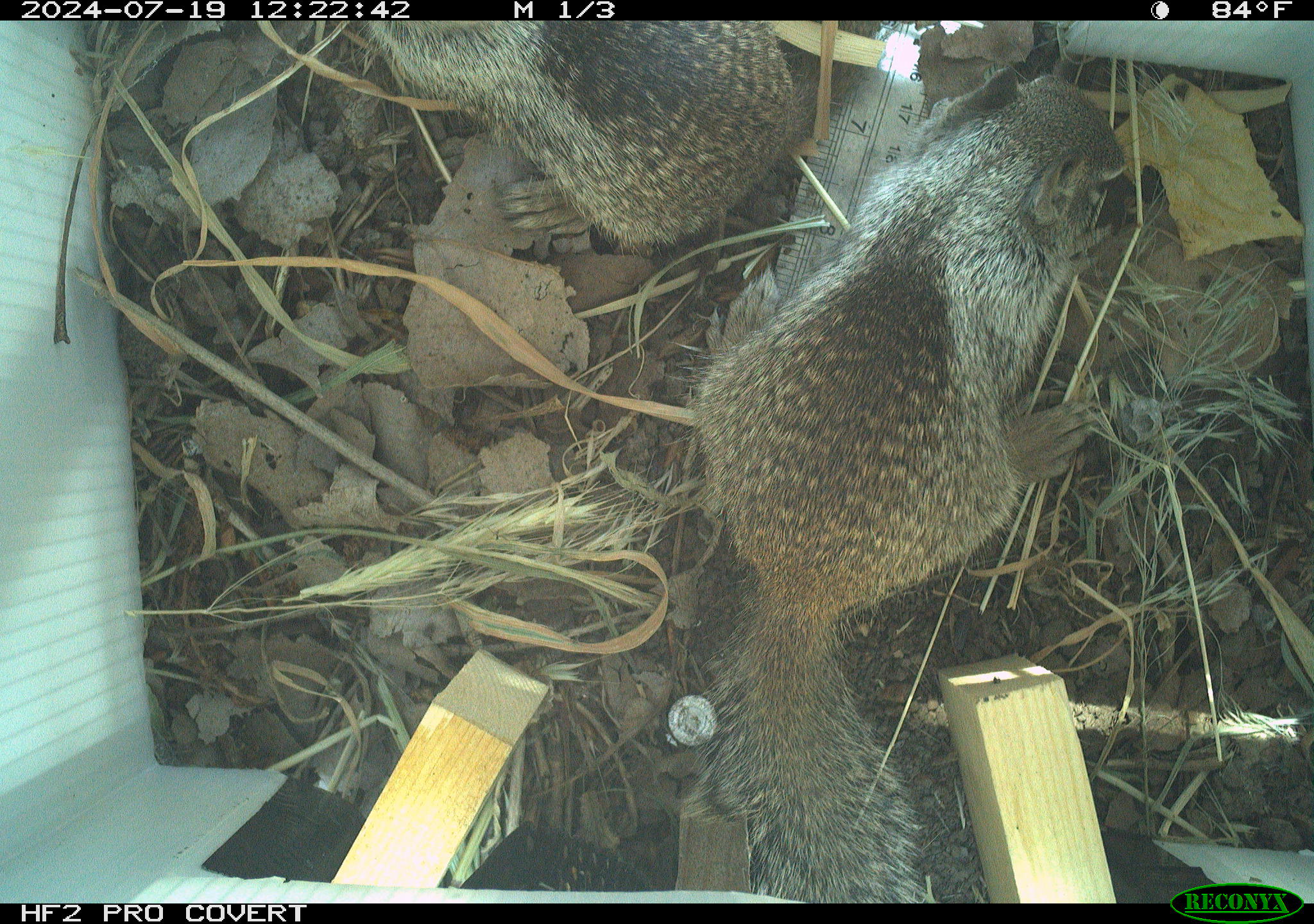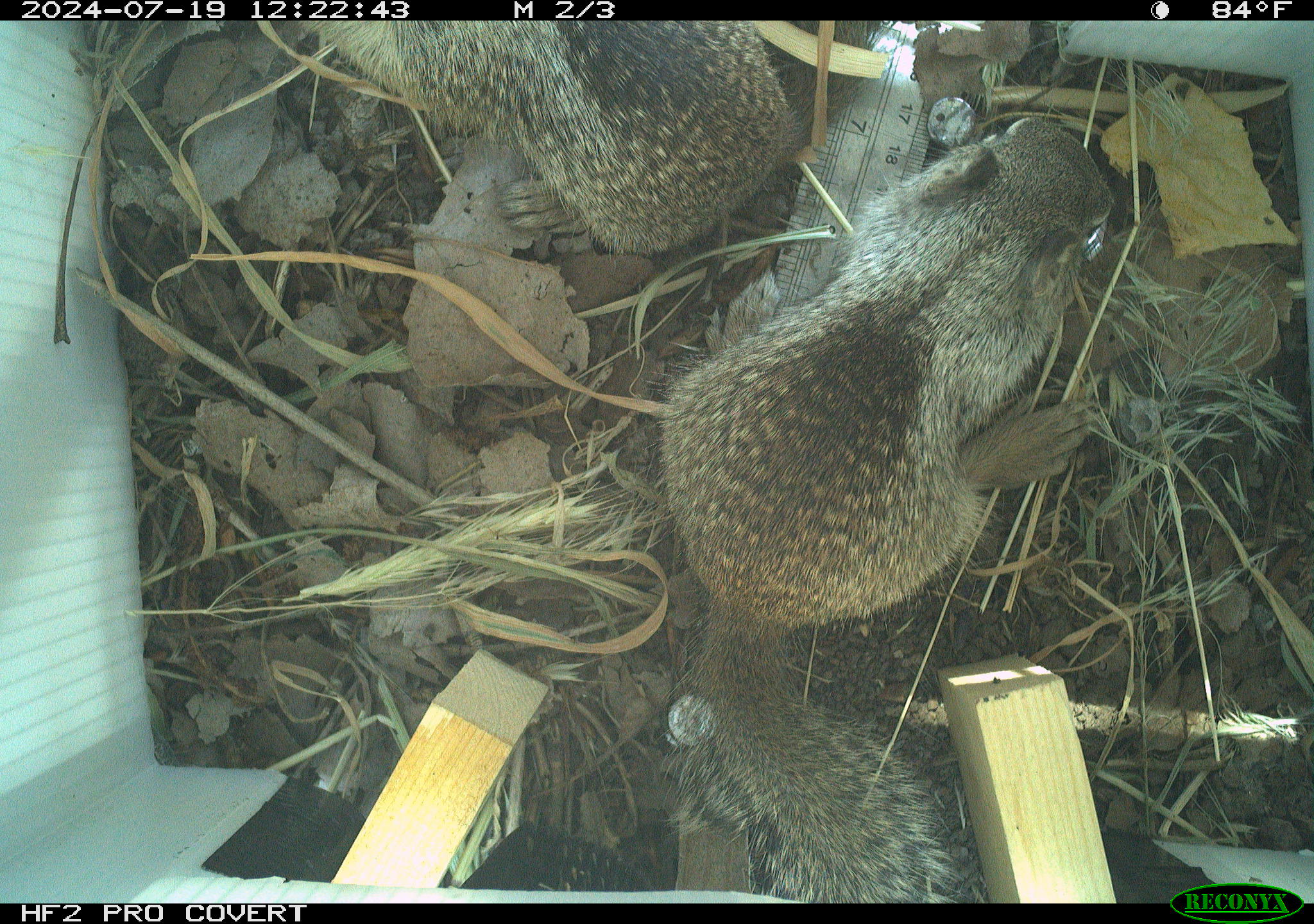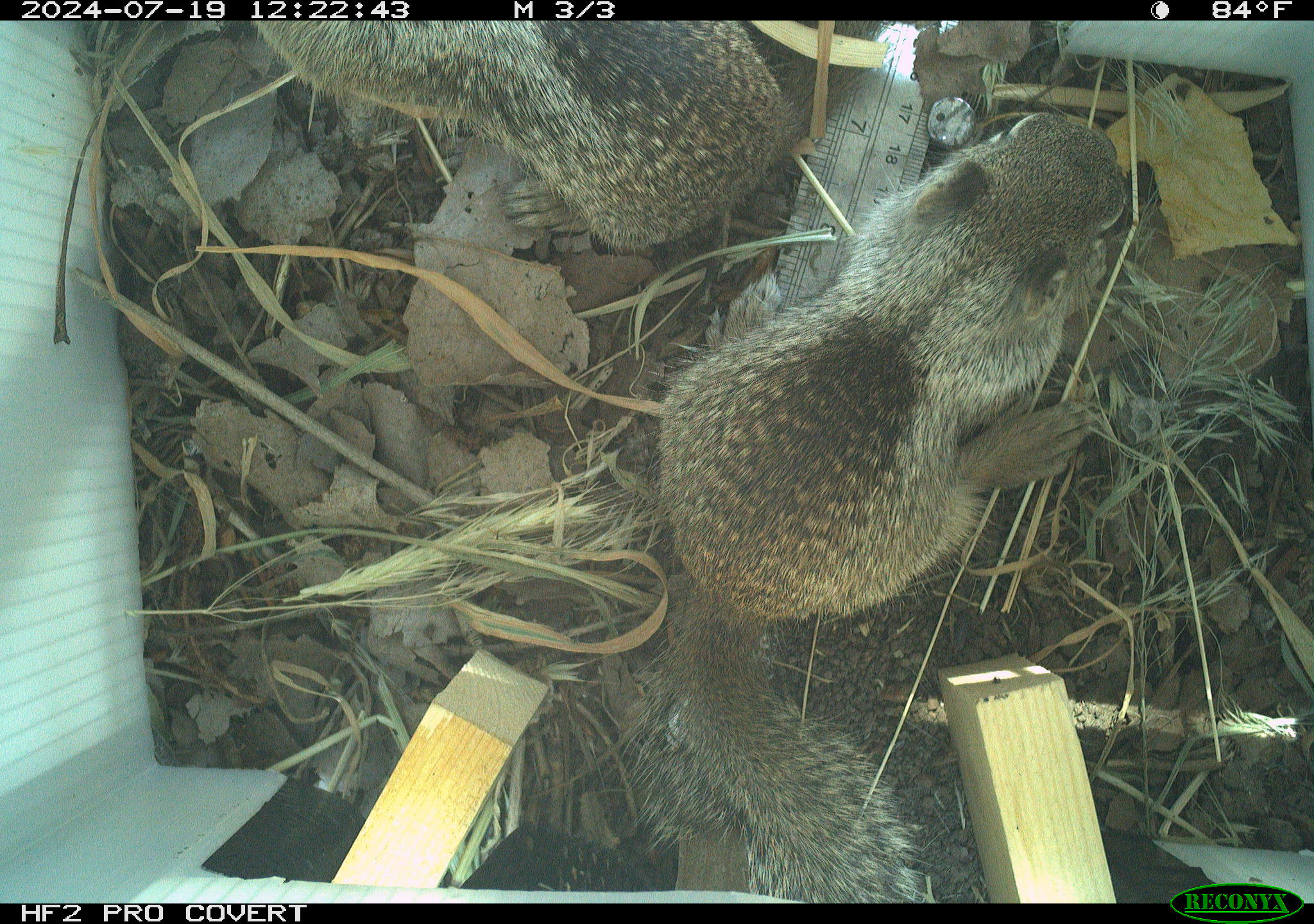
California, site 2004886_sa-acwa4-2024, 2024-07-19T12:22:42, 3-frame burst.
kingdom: Animalia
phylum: Chordata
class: Mammalia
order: Rodentia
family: Sciuridae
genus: Otospermophilus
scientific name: Otospermophilus beecheyi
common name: california ground squirrel